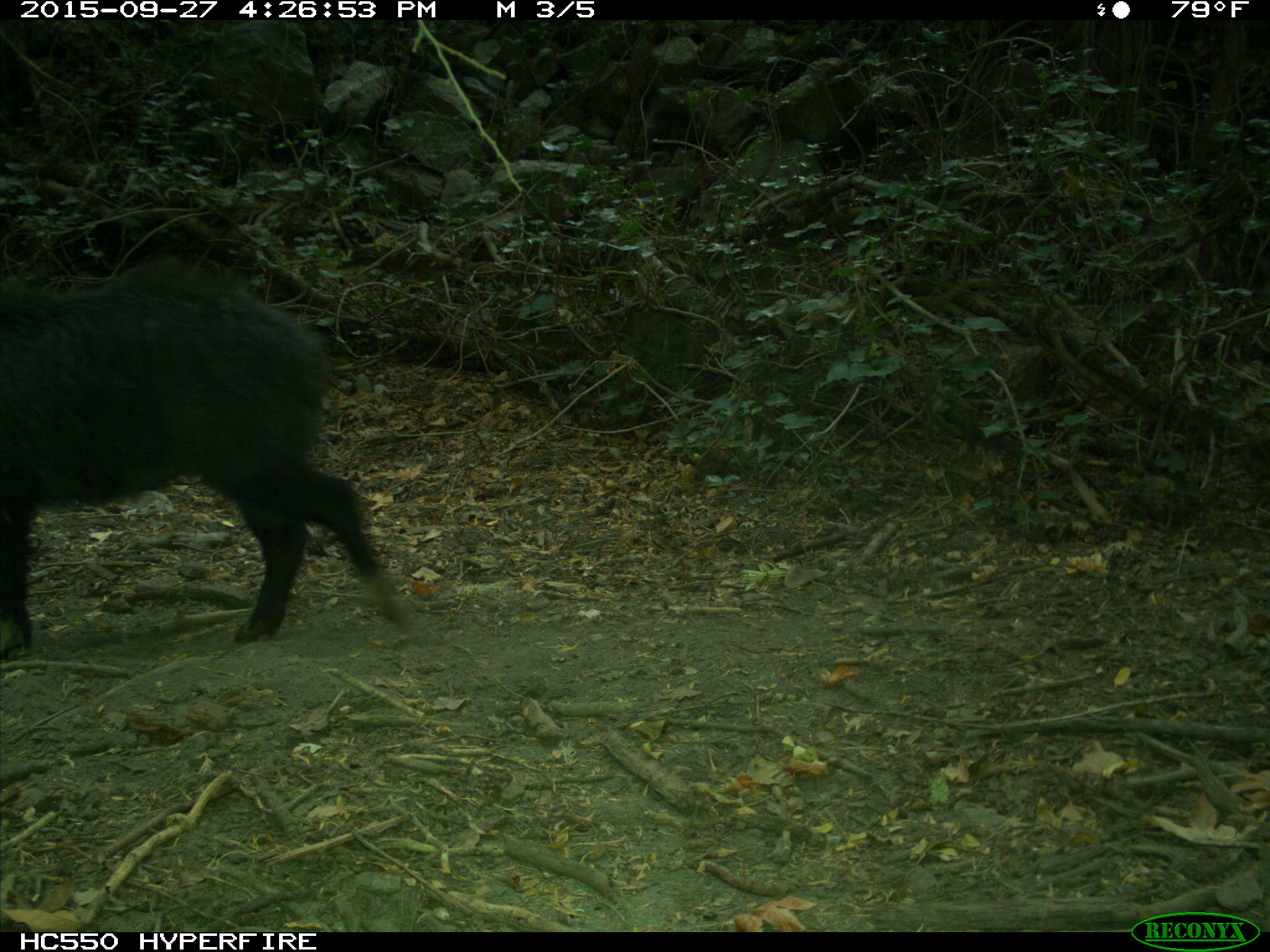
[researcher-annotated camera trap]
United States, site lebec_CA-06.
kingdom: Animalia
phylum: Chordata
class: Mammalia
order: Artiodactyla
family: Suidae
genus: Sus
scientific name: Sus scrofa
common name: wild boar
Sus scrofa (wild boar).